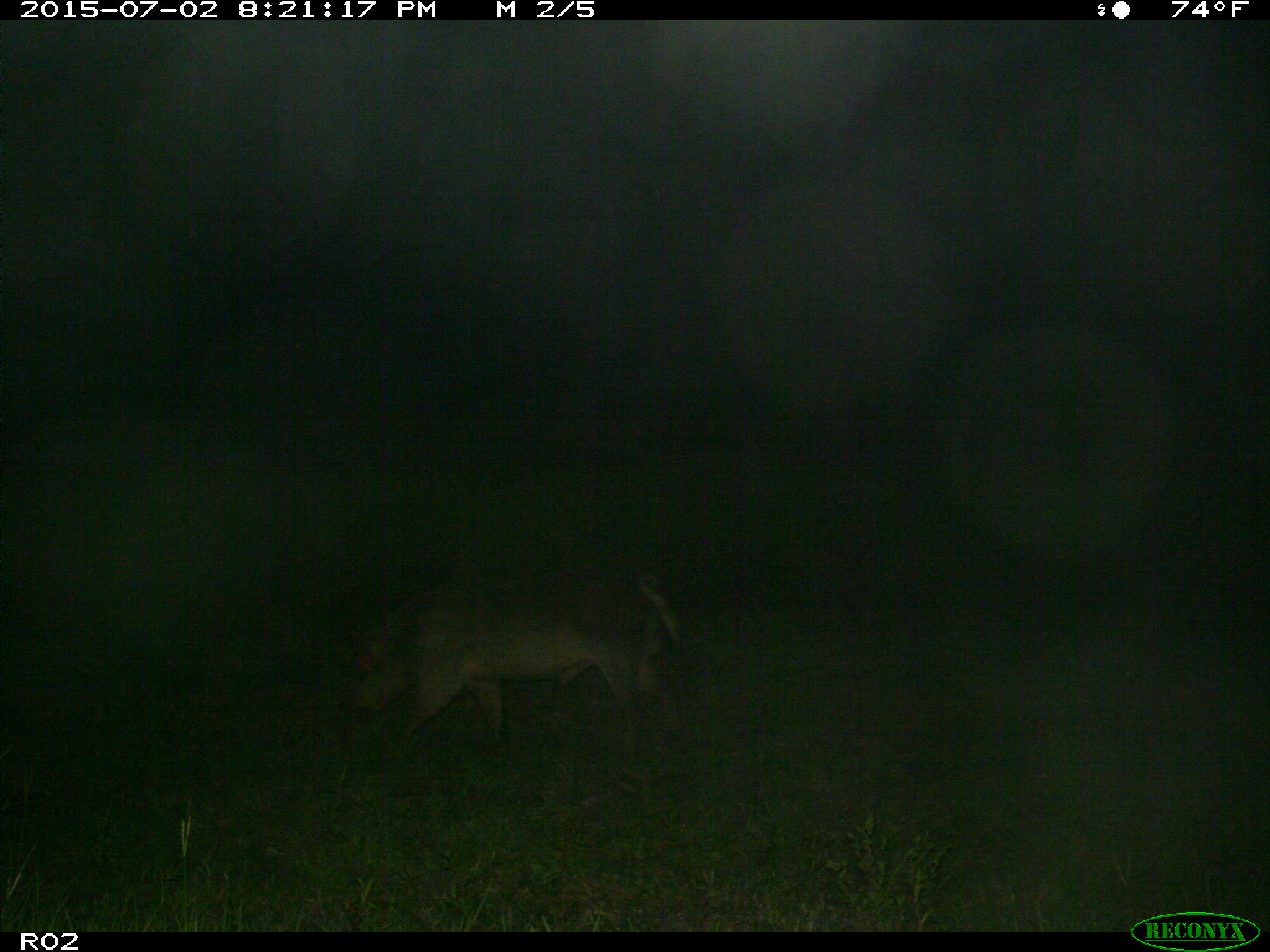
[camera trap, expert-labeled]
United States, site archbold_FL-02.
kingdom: Animalia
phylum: Chordata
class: Mammalia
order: Artiodactyla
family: Suidae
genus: Sus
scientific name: Sus scrofa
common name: wild boar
Sus scrofa (wild boar).